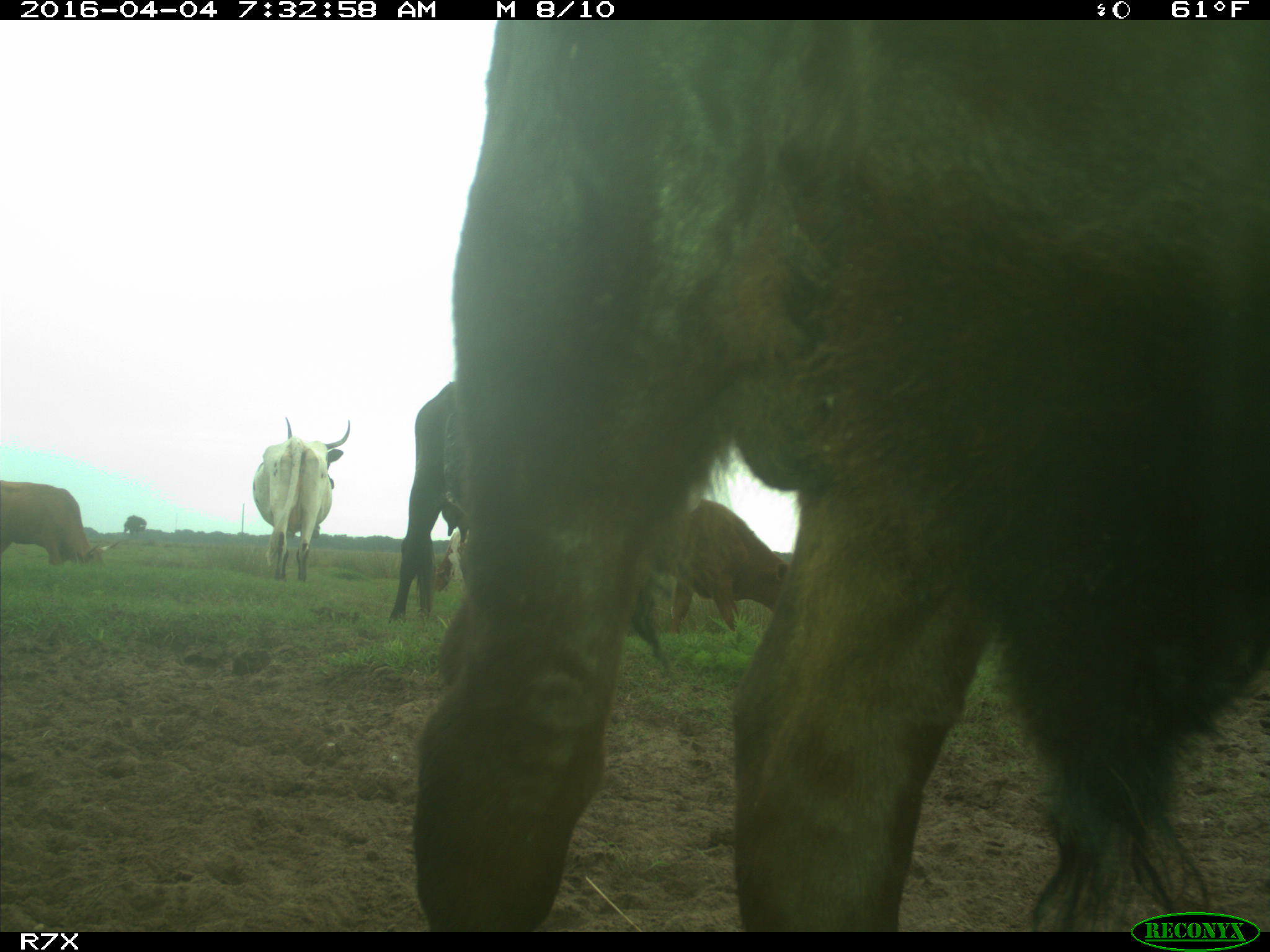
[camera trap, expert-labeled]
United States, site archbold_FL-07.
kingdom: Animalia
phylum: Chordata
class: Mammalia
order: Artiodactyla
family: Bovidae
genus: Bos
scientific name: Bos taurus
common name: domestic cow